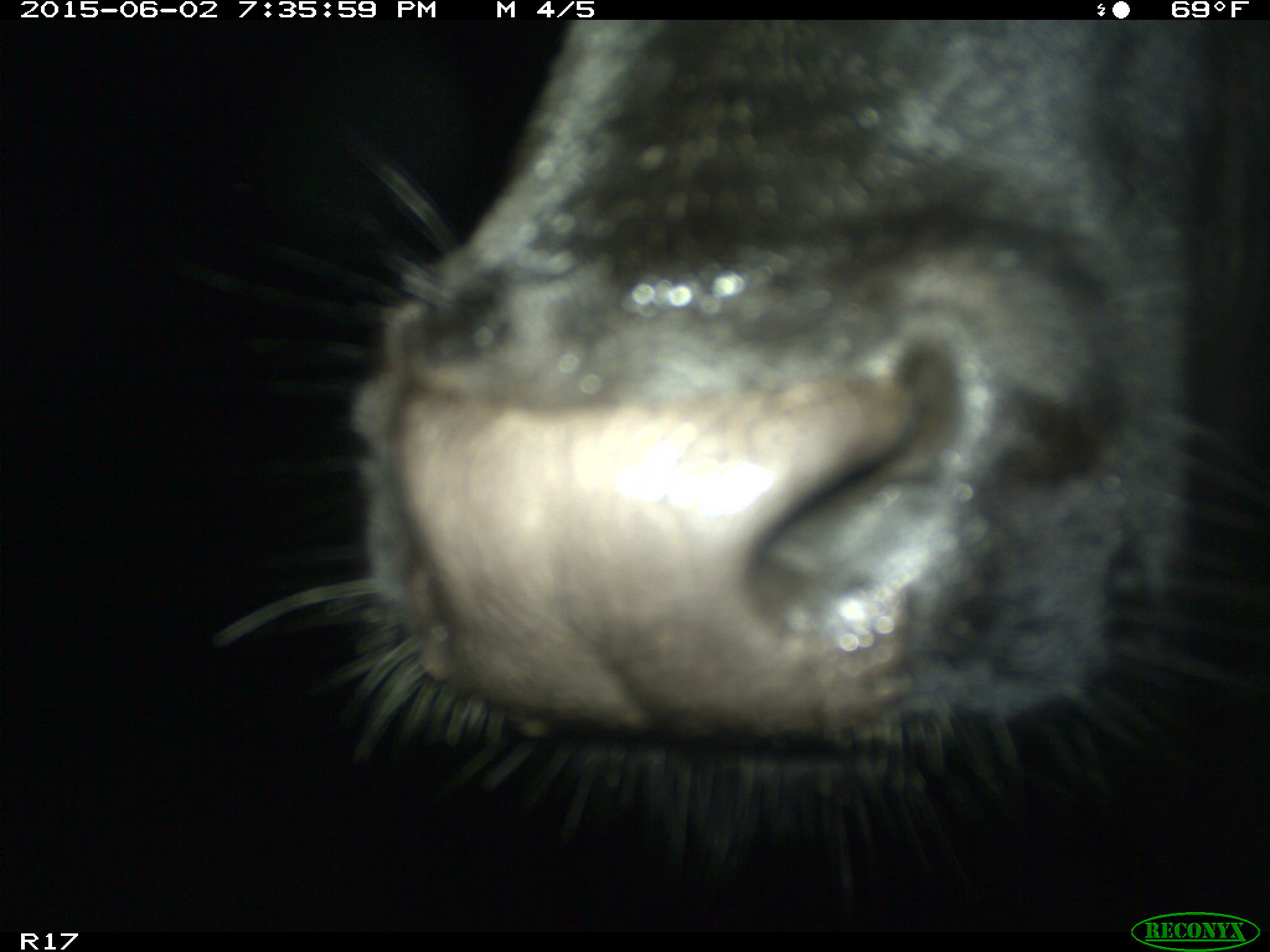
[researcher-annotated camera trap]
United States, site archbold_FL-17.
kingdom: Animalia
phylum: Chordata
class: Mammalia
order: Artiodactyla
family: Bovidae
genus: Bos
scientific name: Bos taurus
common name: domestic cow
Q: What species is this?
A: Bos taurus (domestic cow).